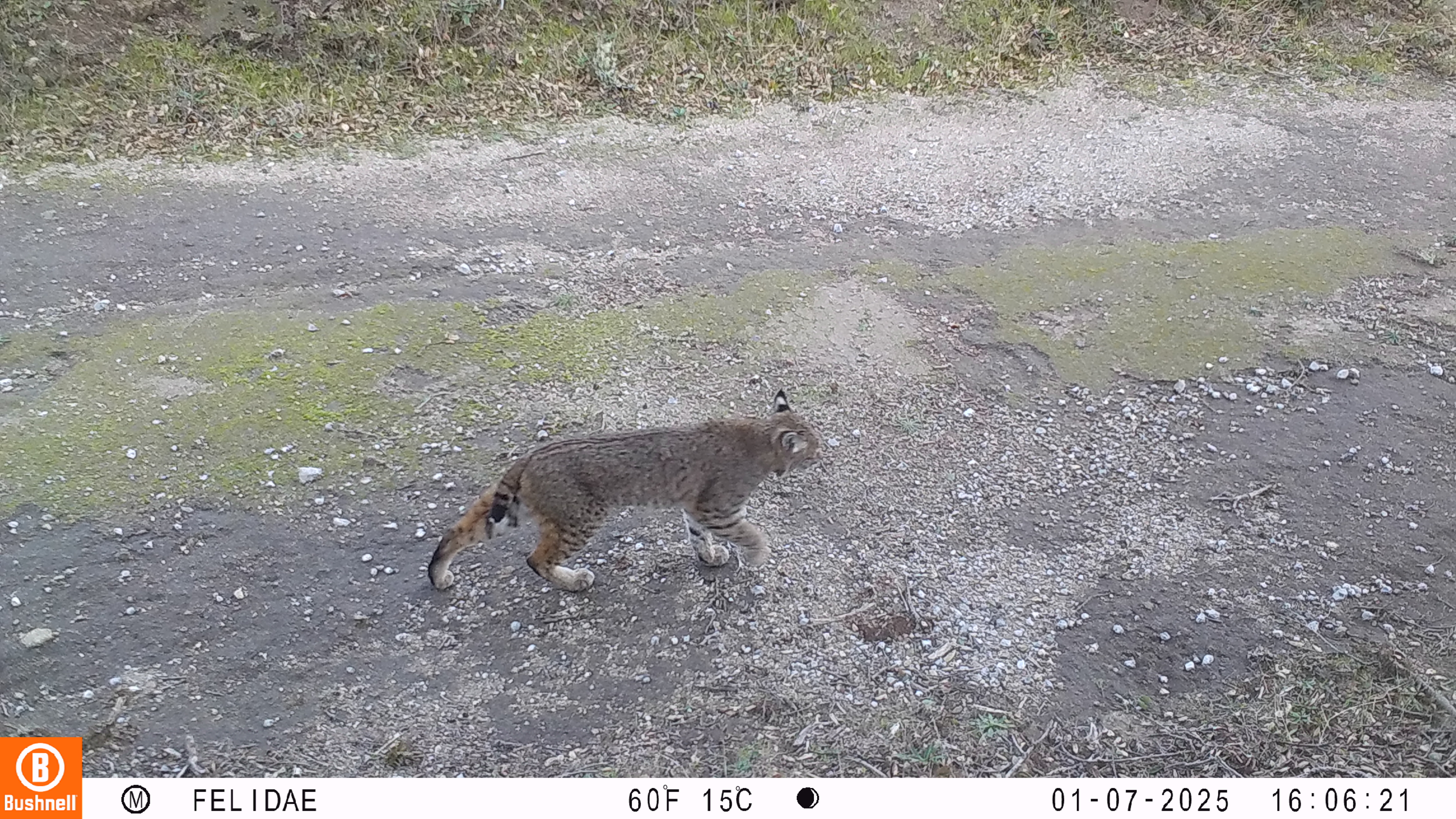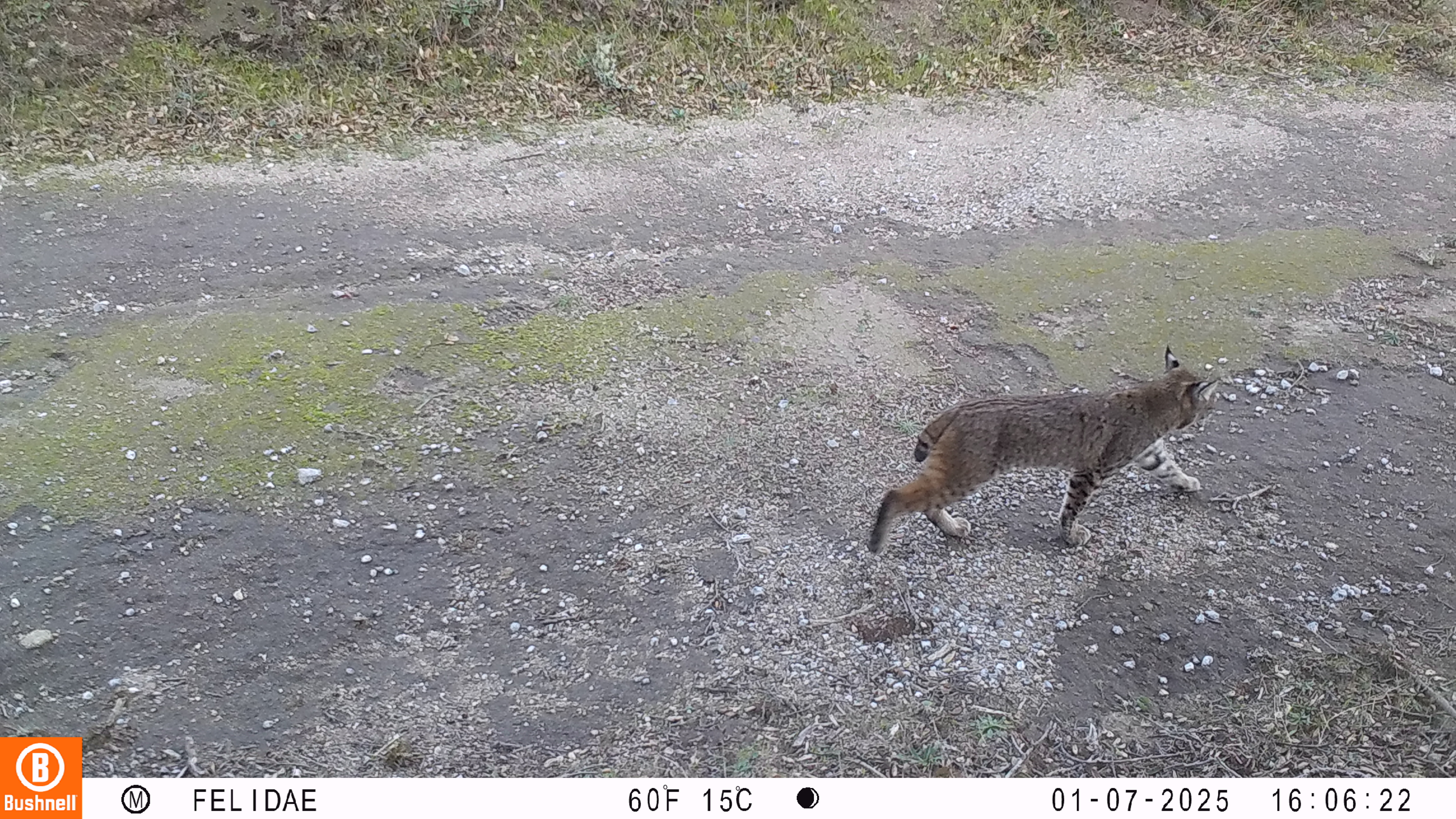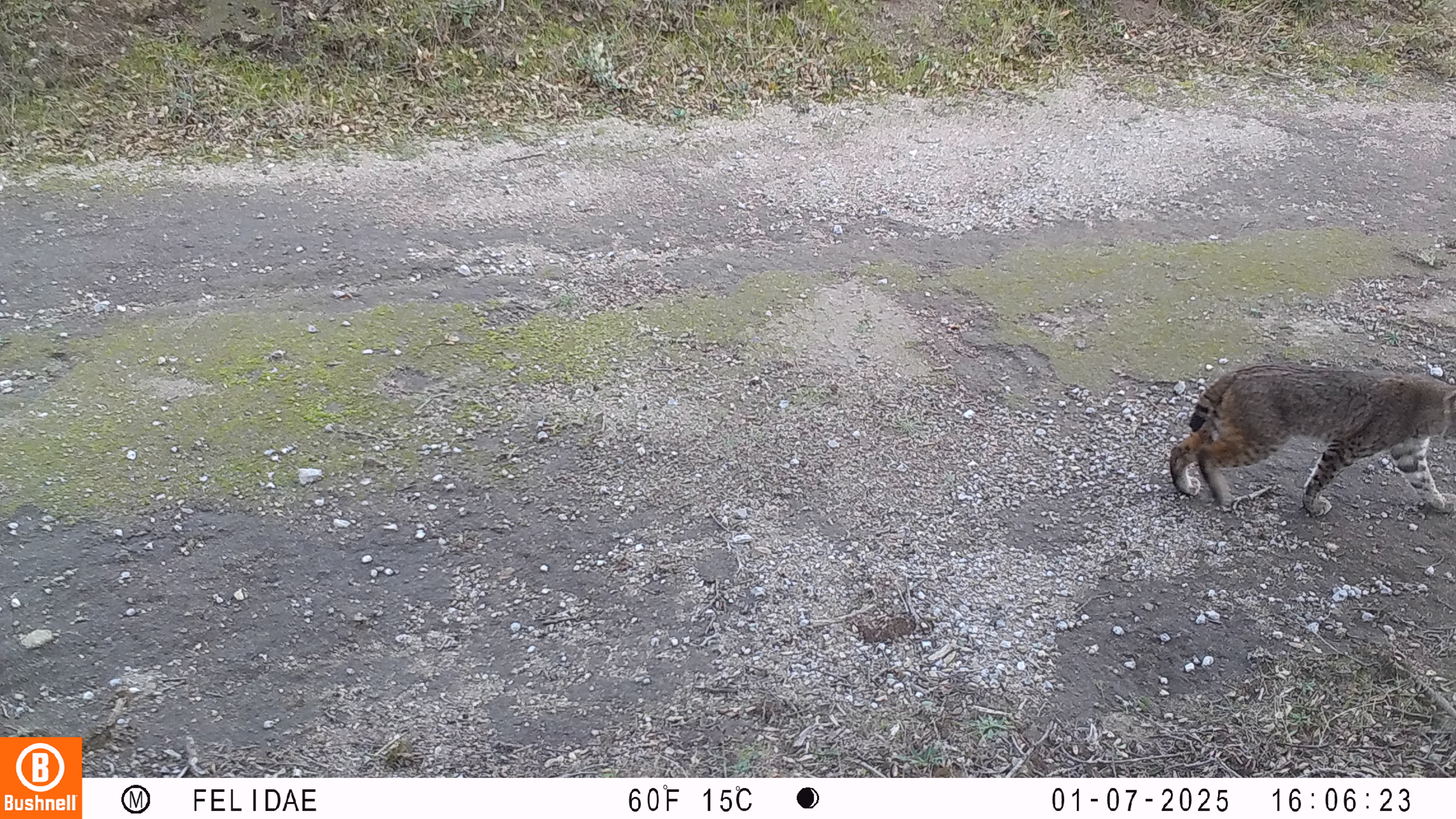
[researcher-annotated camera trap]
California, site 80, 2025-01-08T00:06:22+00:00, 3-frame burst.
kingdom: Animalia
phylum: Chordata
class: Mammalia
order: Carnivora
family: Felidae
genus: Lynx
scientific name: Lynx rufus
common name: bobcat